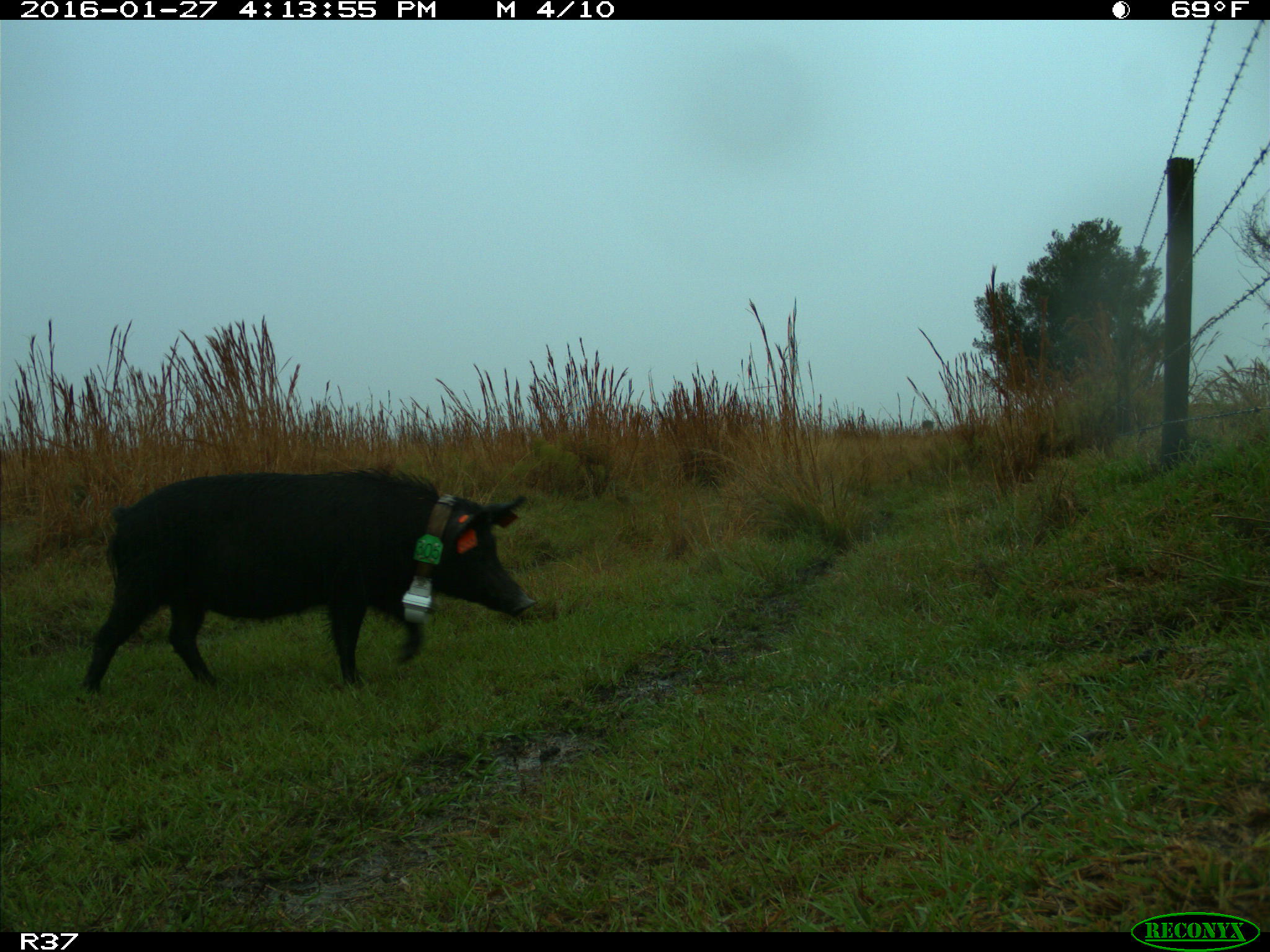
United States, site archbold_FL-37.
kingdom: Animalia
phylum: Chordata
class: Mammalia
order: Artiodactyla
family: Suidae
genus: Sus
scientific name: Sus scrofa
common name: wild boar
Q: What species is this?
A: Sus scrofa (wild boar).